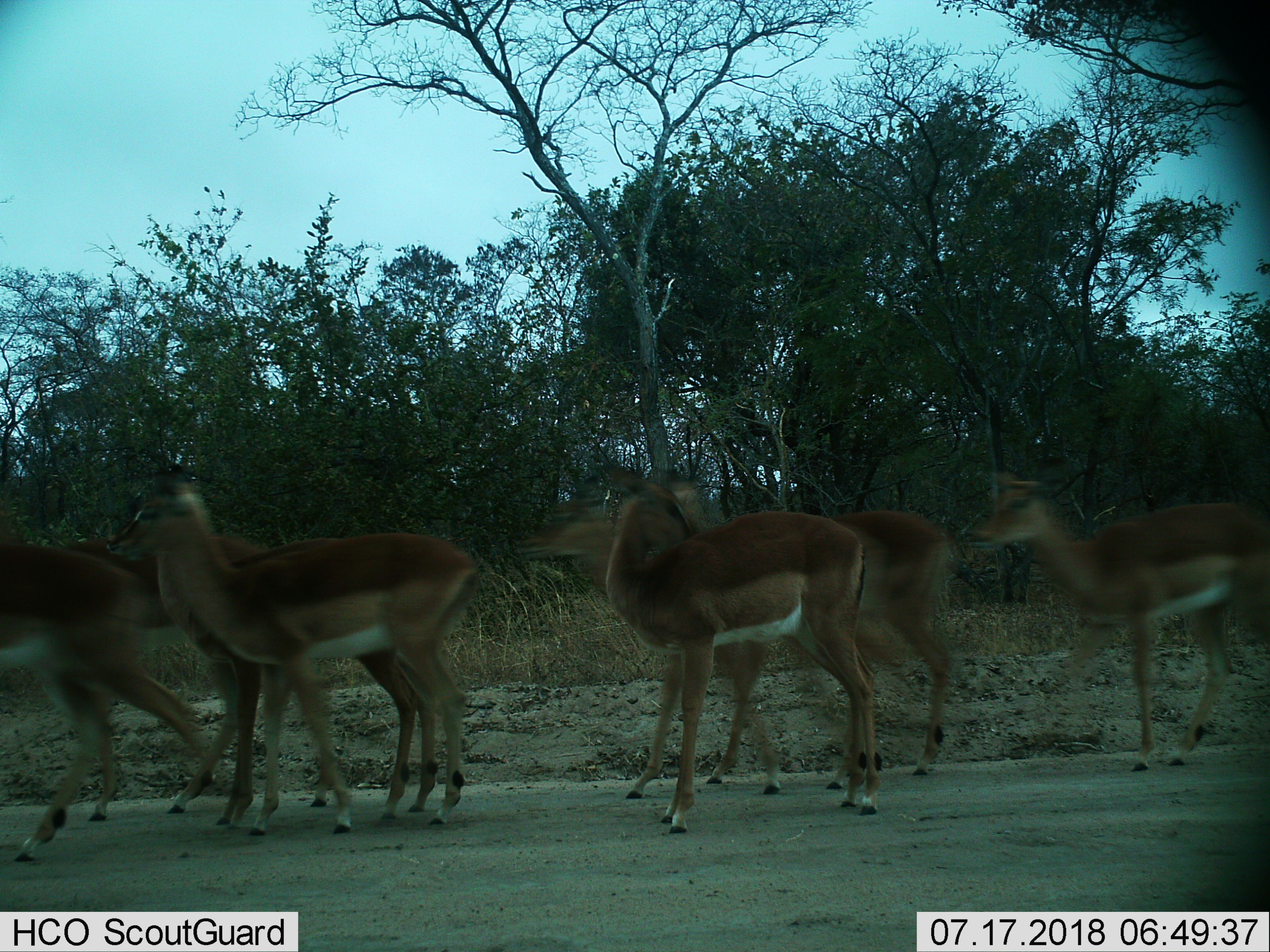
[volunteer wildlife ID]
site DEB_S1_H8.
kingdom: Animalia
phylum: Chordata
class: Mammalia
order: Artiodactyla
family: Bovidae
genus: Aepyceros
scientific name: Aepyceros melampus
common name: impala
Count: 7.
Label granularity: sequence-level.